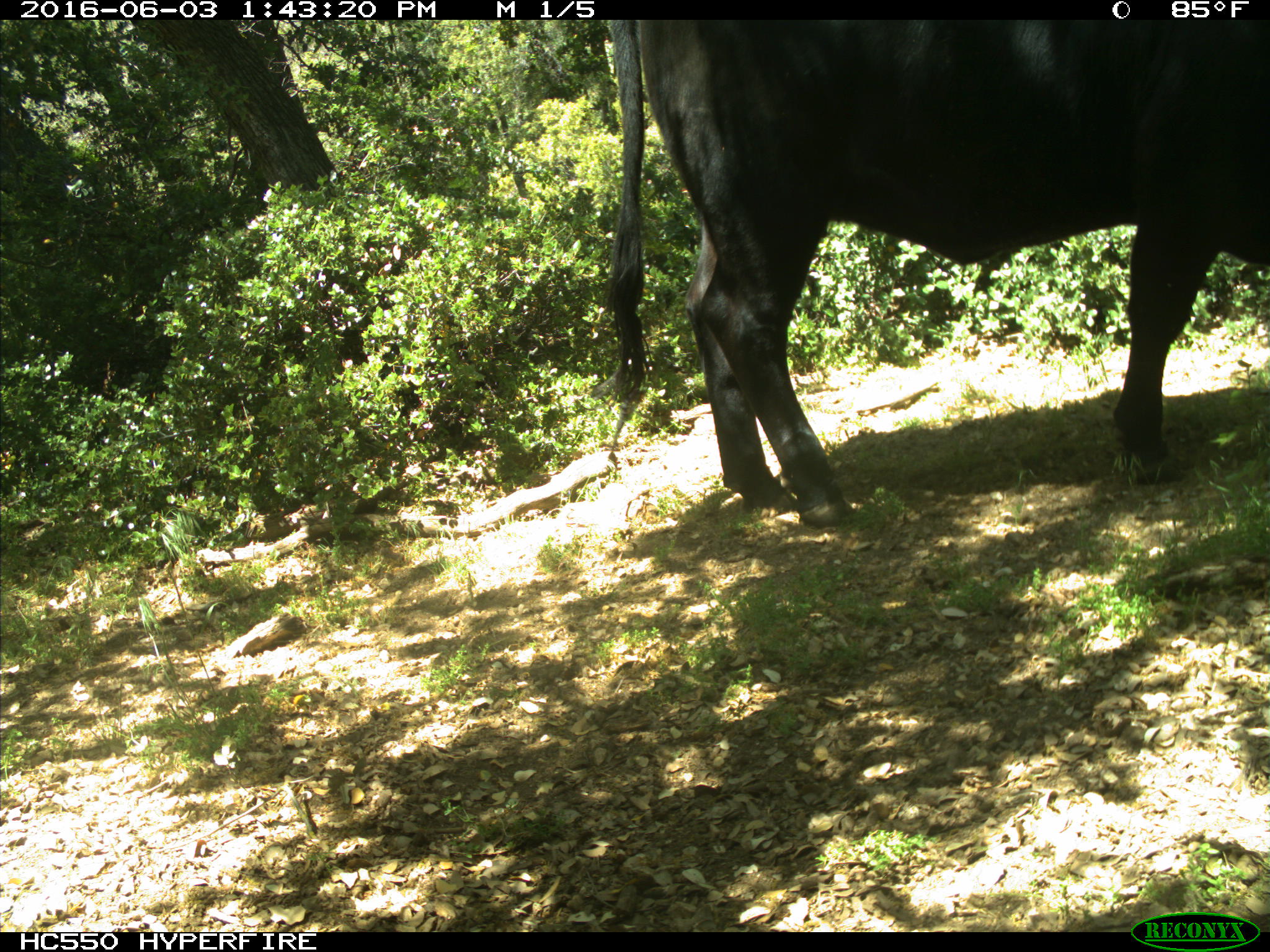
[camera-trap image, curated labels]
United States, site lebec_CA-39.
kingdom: Animalia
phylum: Chordata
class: Mammalia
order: Artiodactyla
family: Bovidae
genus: Bos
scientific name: Bos taurus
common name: domestic cow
Bos taurus (domestic cow).